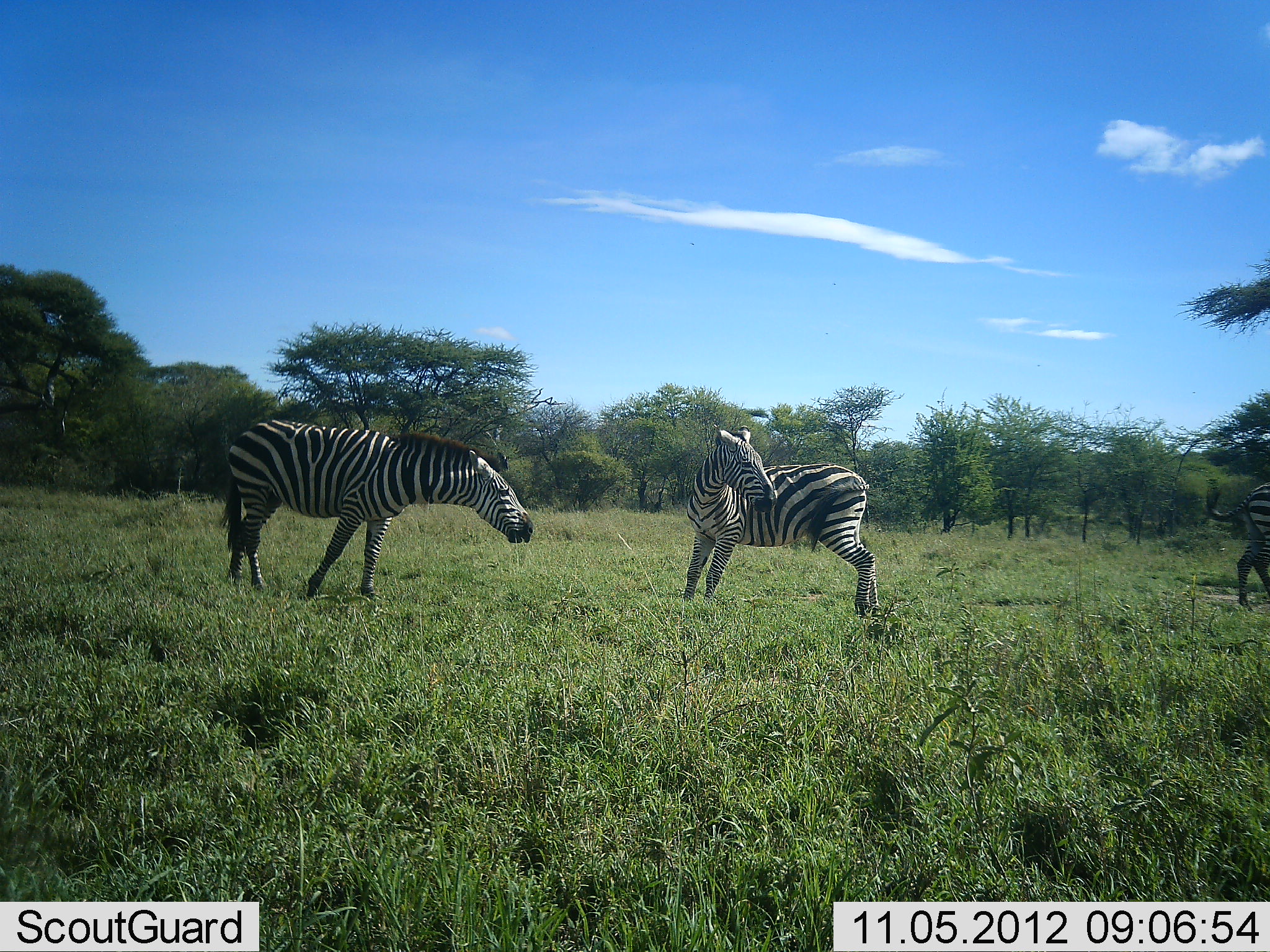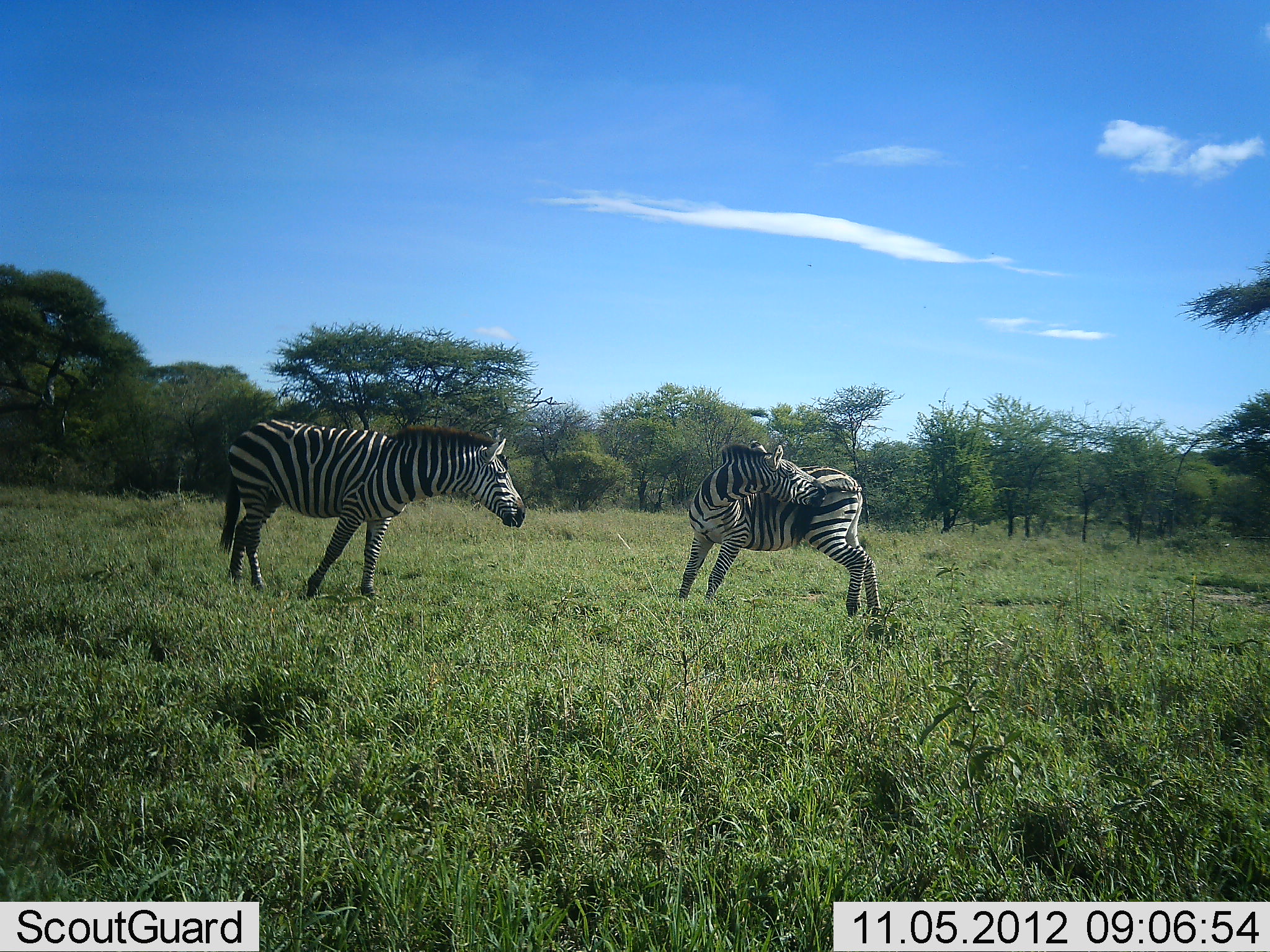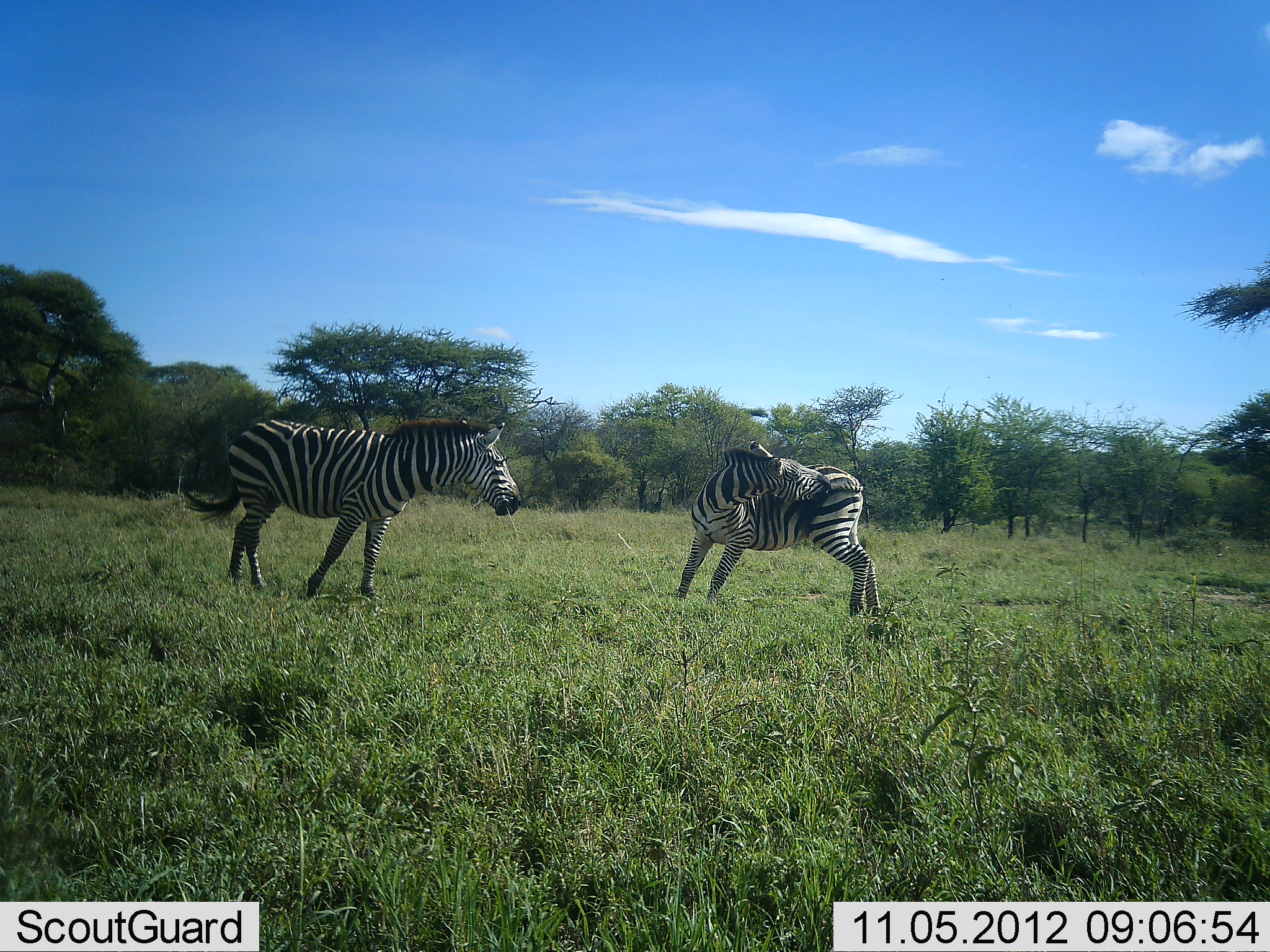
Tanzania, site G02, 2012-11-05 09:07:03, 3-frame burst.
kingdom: Animalia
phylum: Chordata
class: Mammalia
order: Perissodactyla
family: Equidae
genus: Equus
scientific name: Equus quagga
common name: plains zebra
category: zebra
Zebra (plains zebra) (Equus quagga), count 3. Behavior (volunteer vote fractions): standing 60%, resting 10%, moving 40%, interacting 30%. Young present (vote fraction): 0%. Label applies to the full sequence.